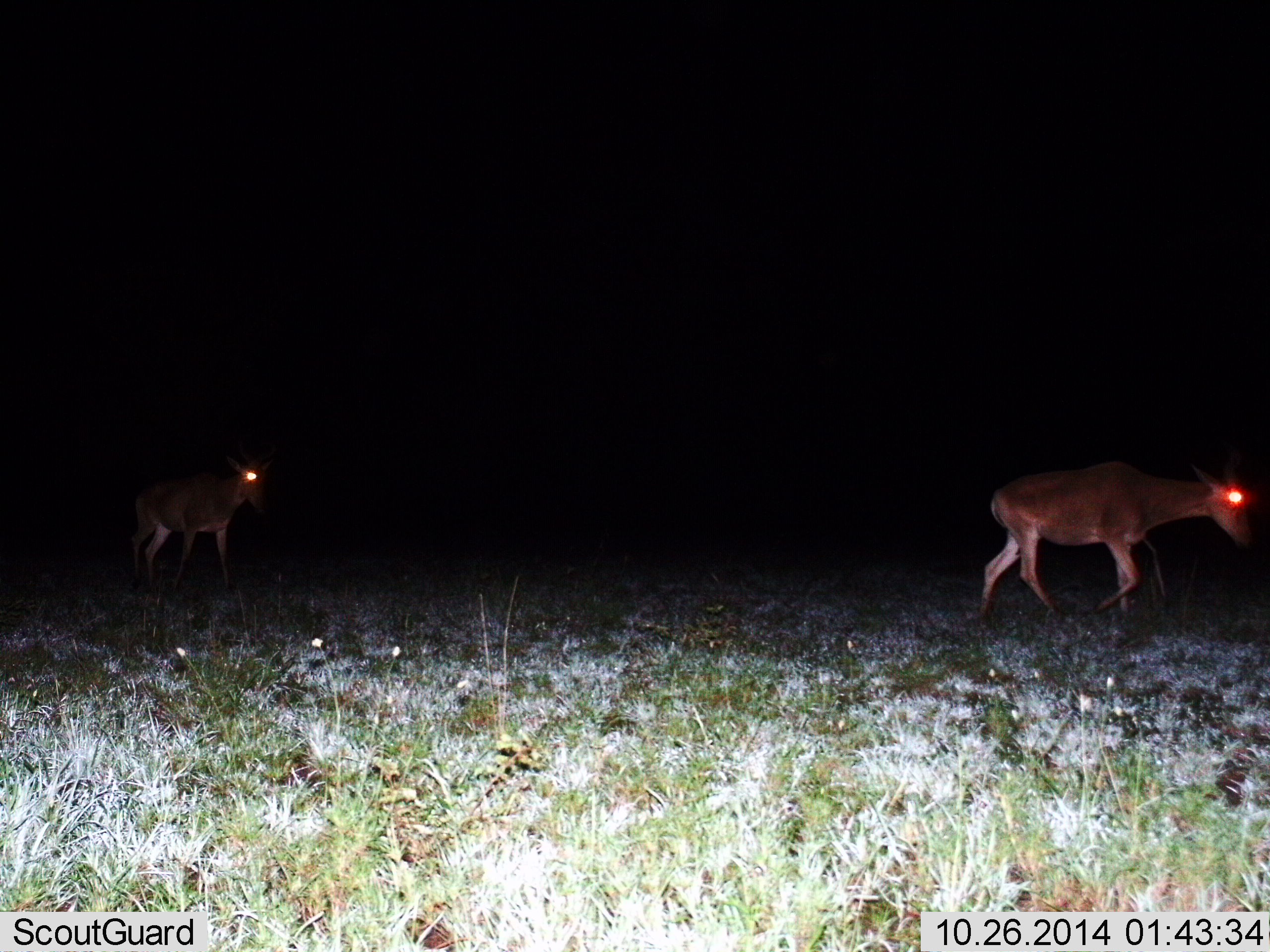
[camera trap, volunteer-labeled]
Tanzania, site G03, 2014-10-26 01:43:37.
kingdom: Animalia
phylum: Chordata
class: Mammalia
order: Artiodactyla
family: Bovidae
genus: Alcelaphus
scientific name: Alcelaphus buselaphus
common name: hartebeest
Hartebeest (Alcelaphus buselaphus), count 2. Behavior (volunteer vote fractions): standing 20%, resting 0%, moving 100%, interacting 0%. Young present (vote fraction): 0%. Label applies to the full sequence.